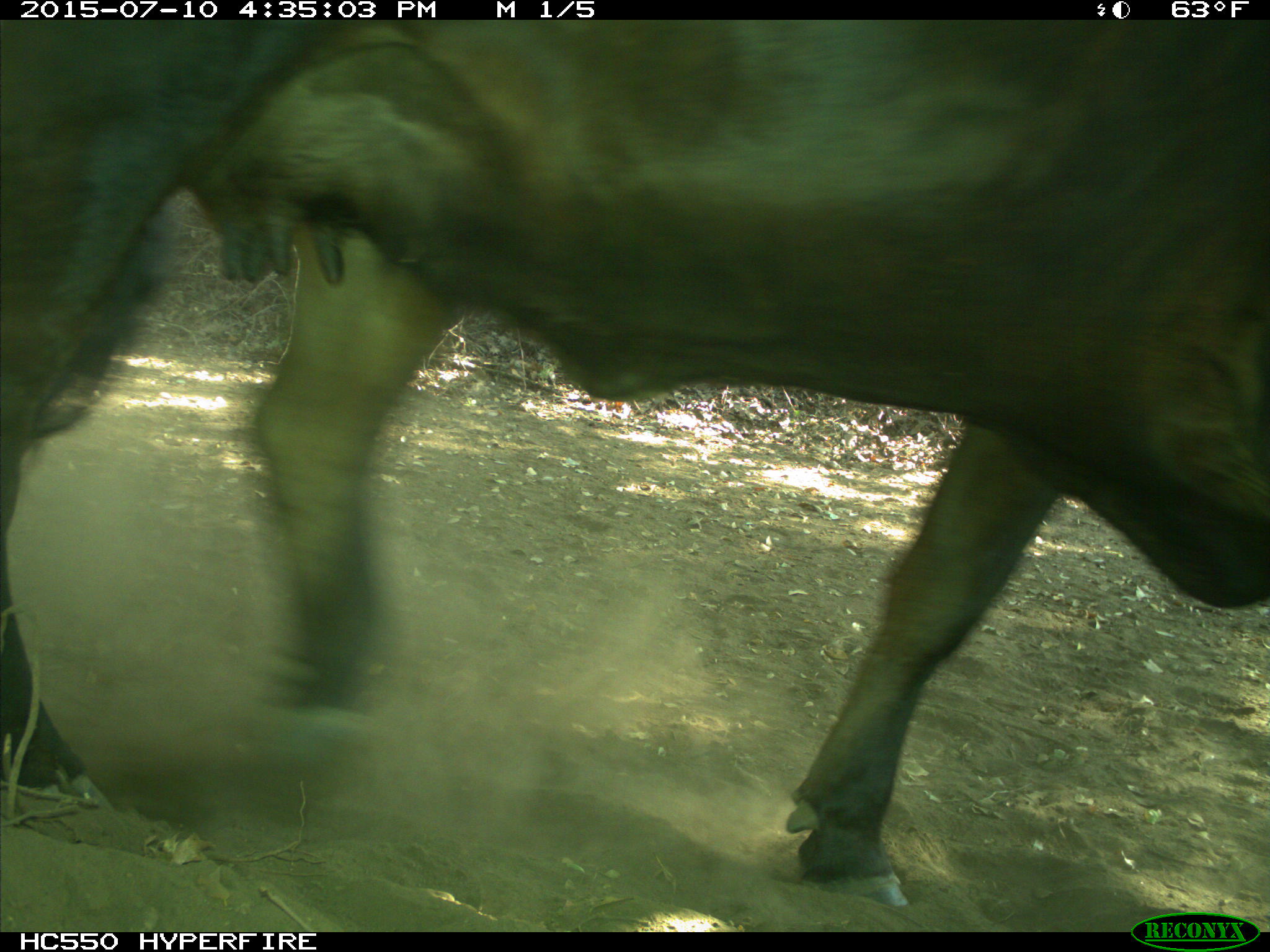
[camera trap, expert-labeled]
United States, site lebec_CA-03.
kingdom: Animalia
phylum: Chordata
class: Mammalia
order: Artiodactyla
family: Bovidae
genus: Bos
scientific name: Bos taurus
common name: domestic cow